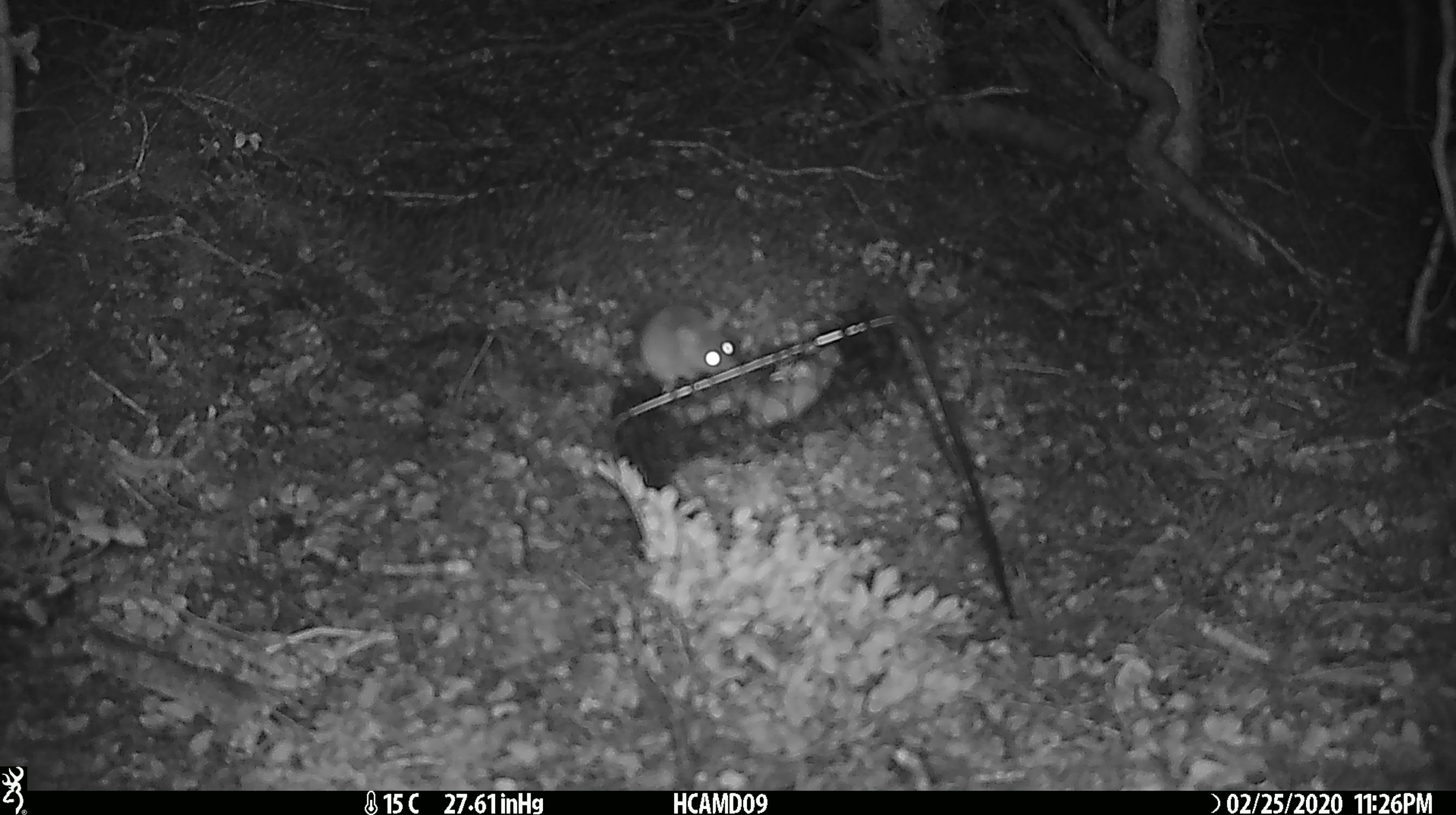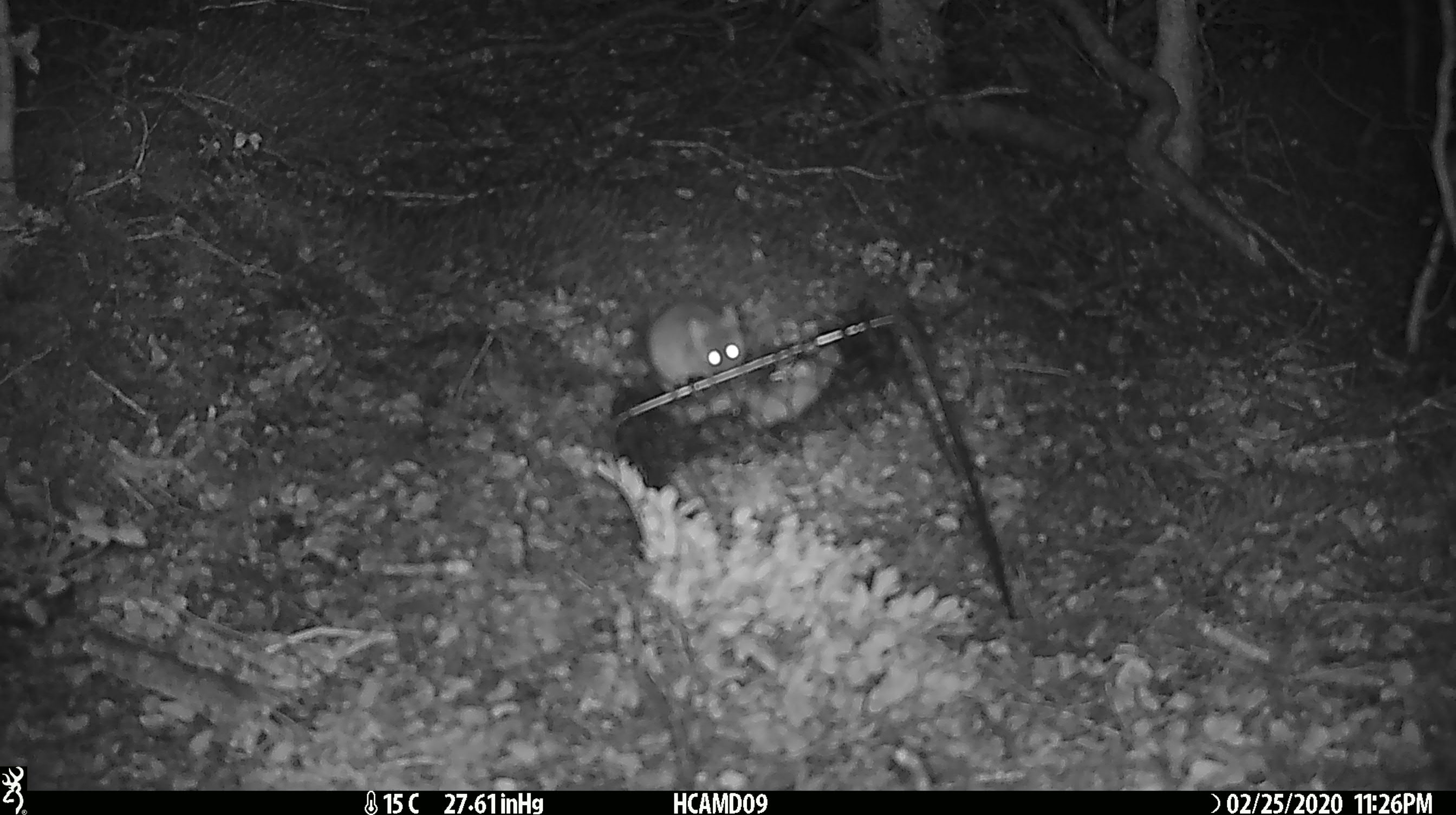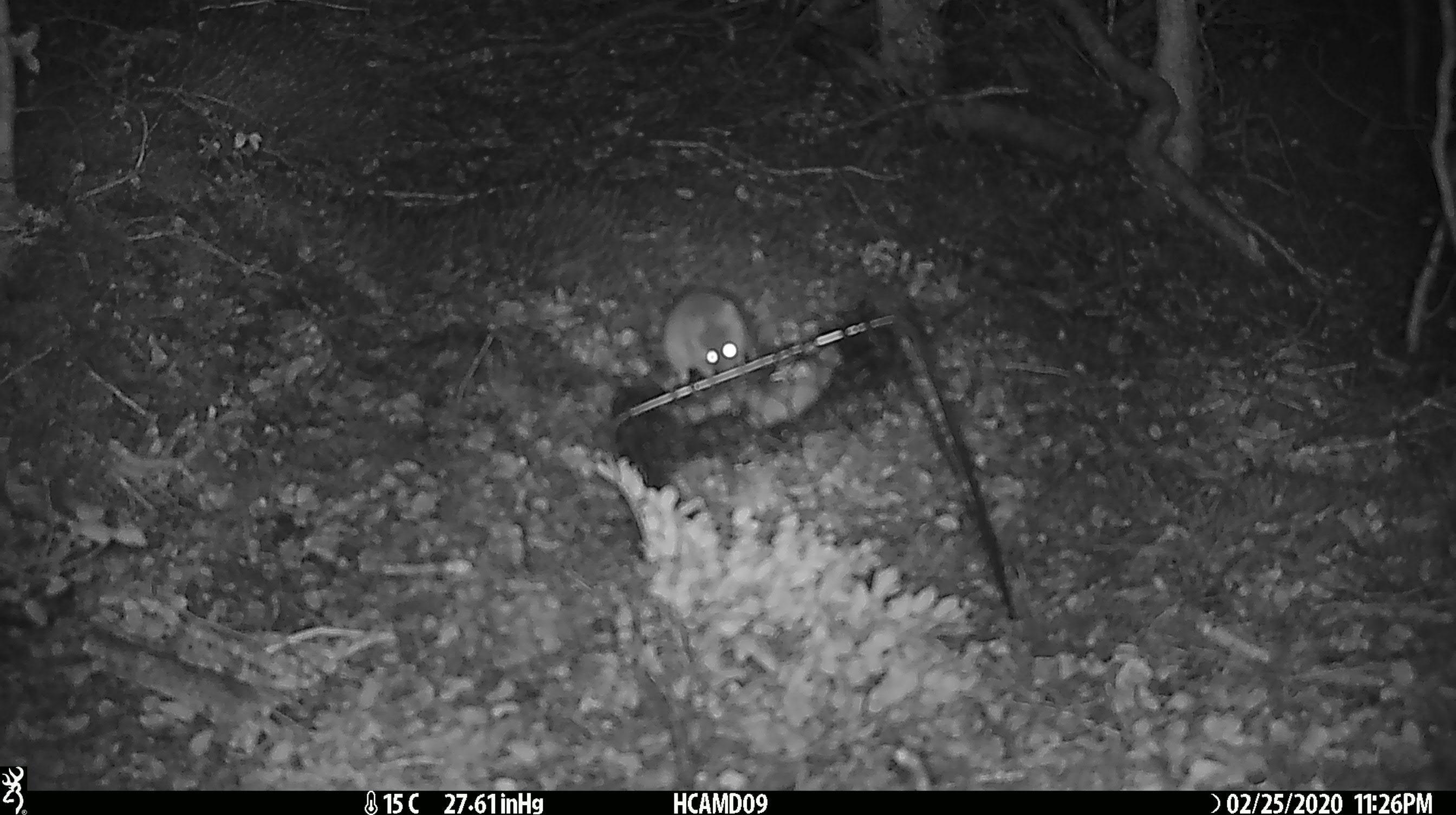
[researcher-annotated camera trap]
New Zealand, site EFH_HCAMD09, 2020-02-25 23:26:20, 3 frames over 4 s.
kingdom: Animalia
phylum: Chordata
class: Mammalia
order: Rodentia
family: Muridae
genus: Mus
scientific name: Mus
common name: mouse